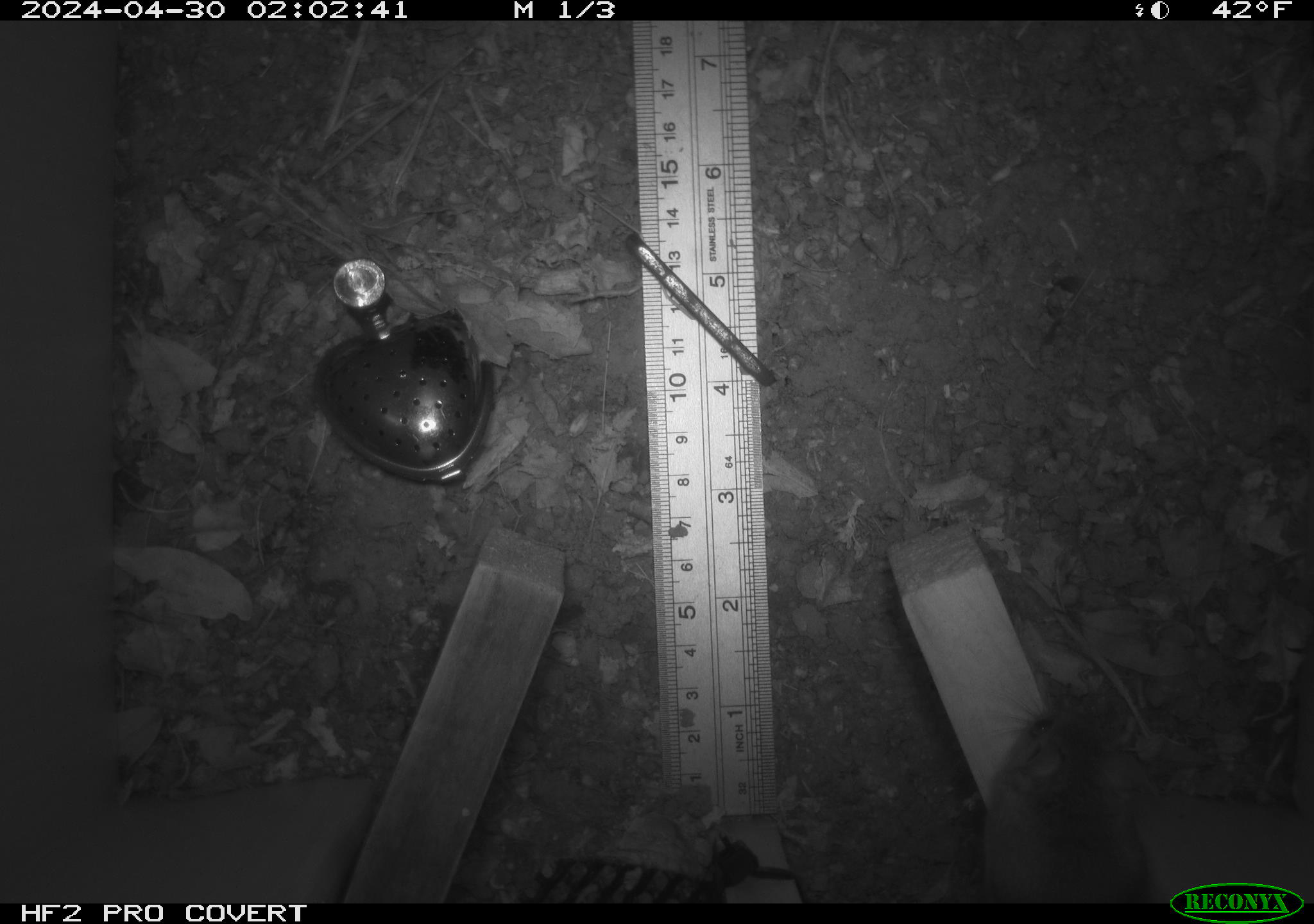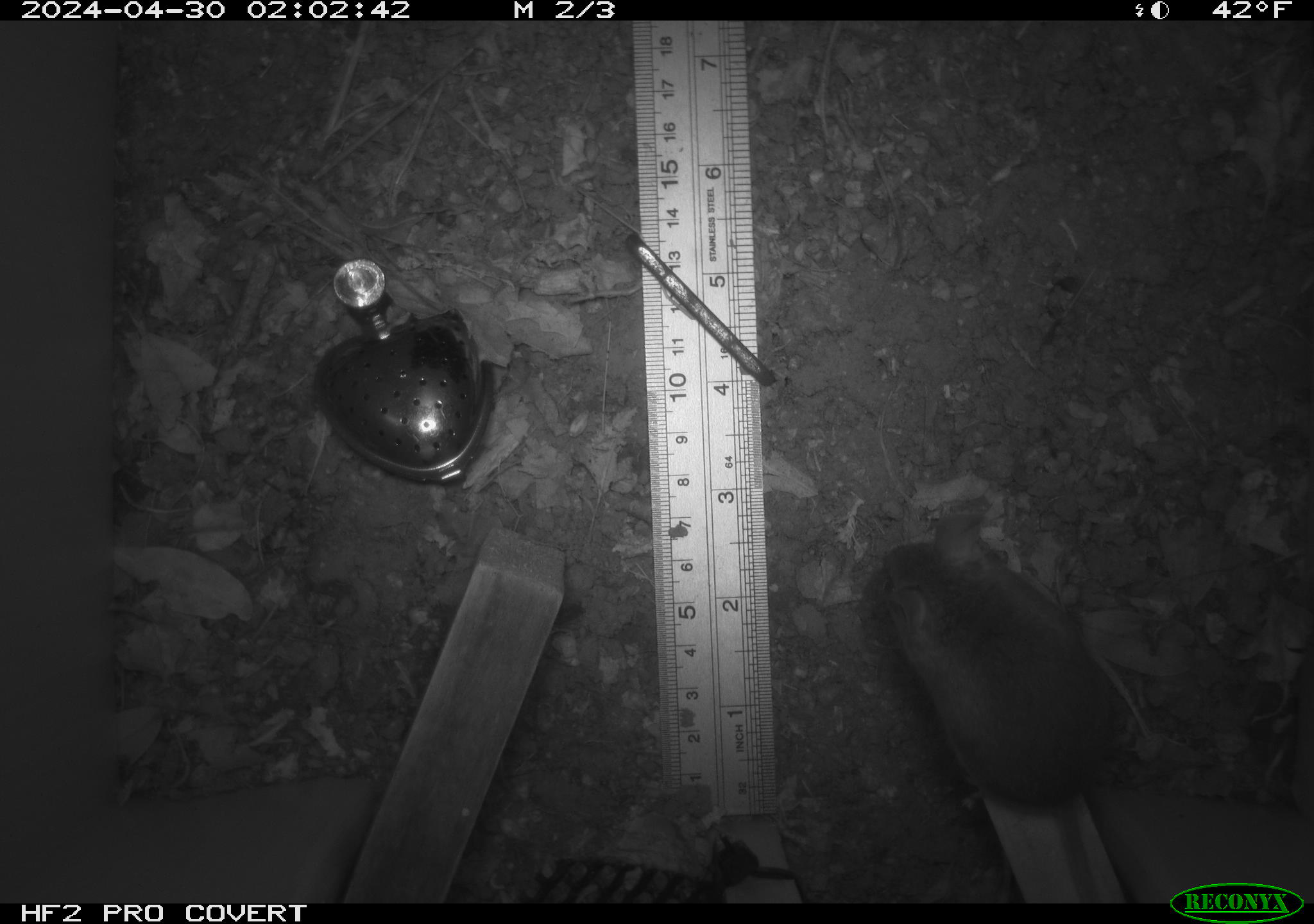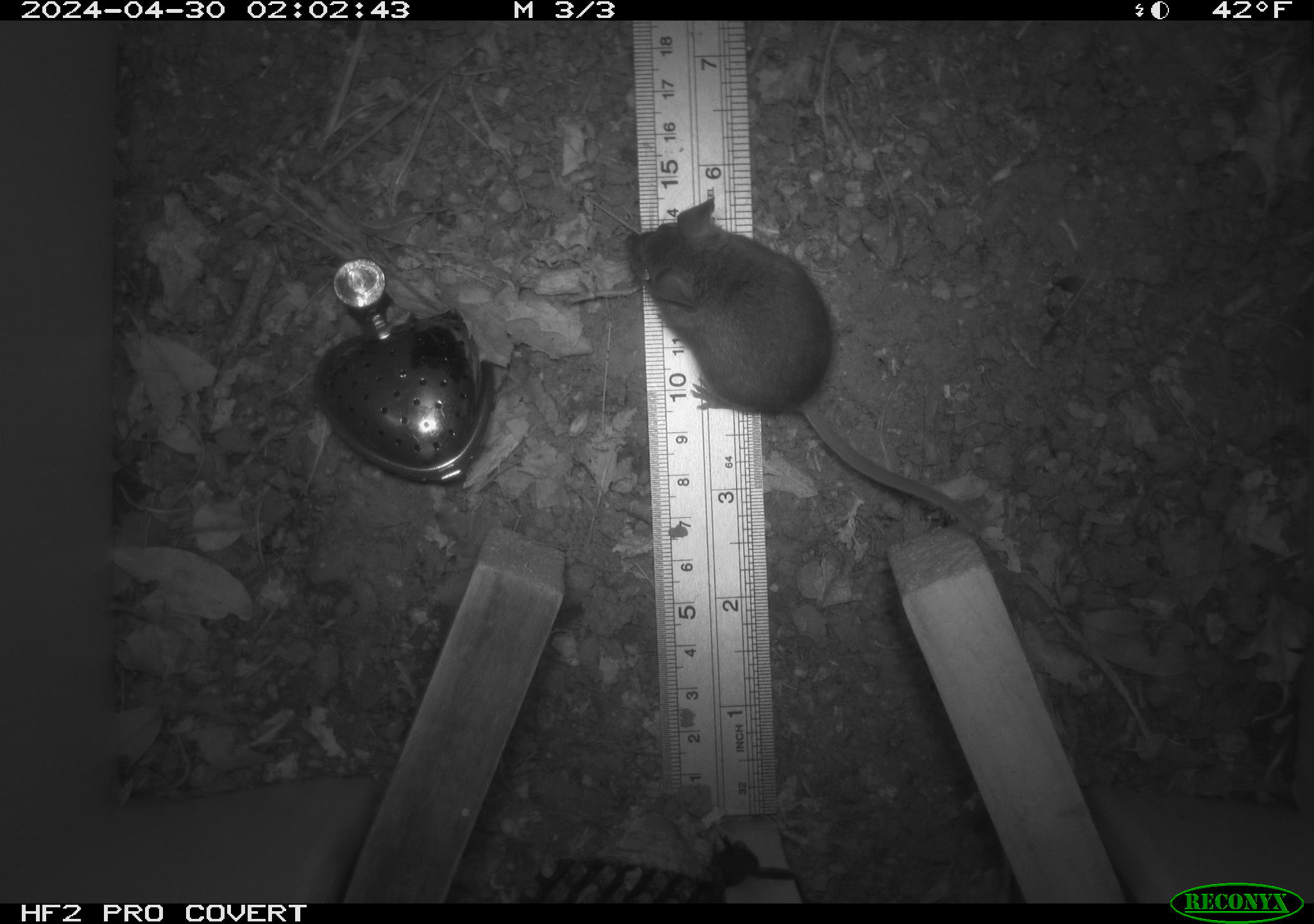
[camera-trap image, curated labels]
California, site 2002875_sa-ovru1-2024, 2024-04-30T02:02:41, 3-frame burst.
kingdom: Animalia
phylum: Chordata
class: Mammalia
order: Rodentia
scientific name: Rodentia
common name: rodent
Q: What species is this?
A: Rodent (Rodentia).